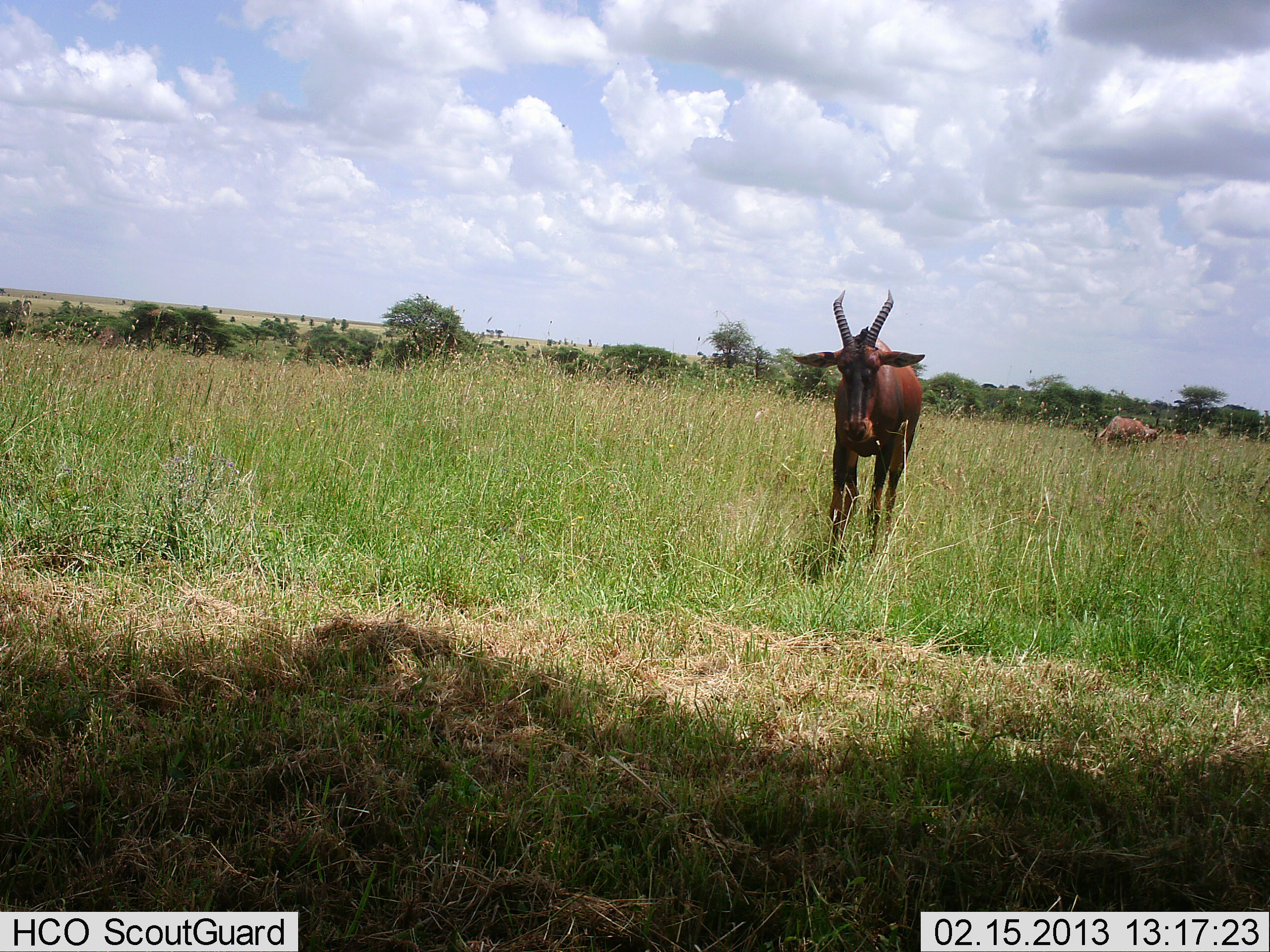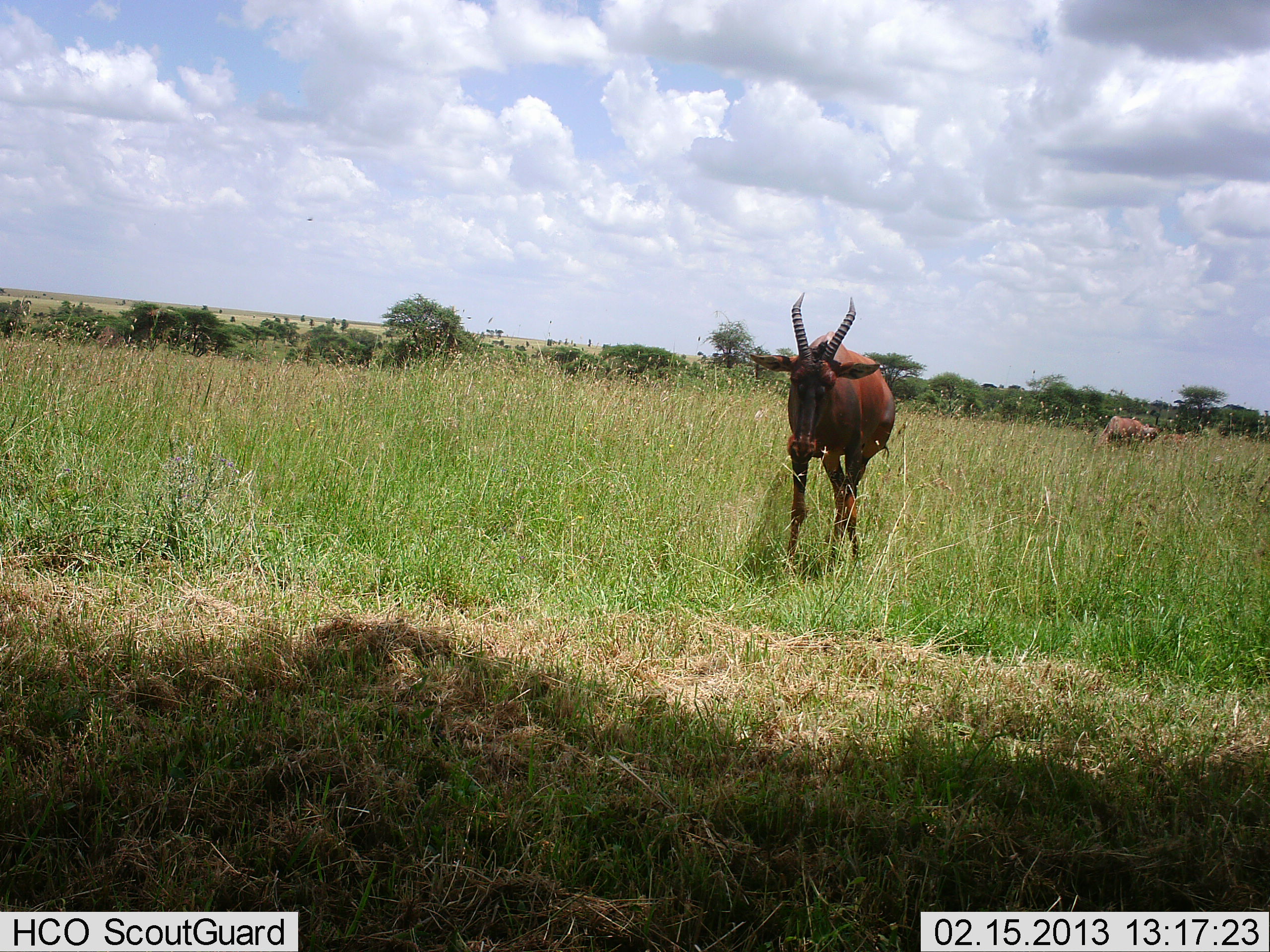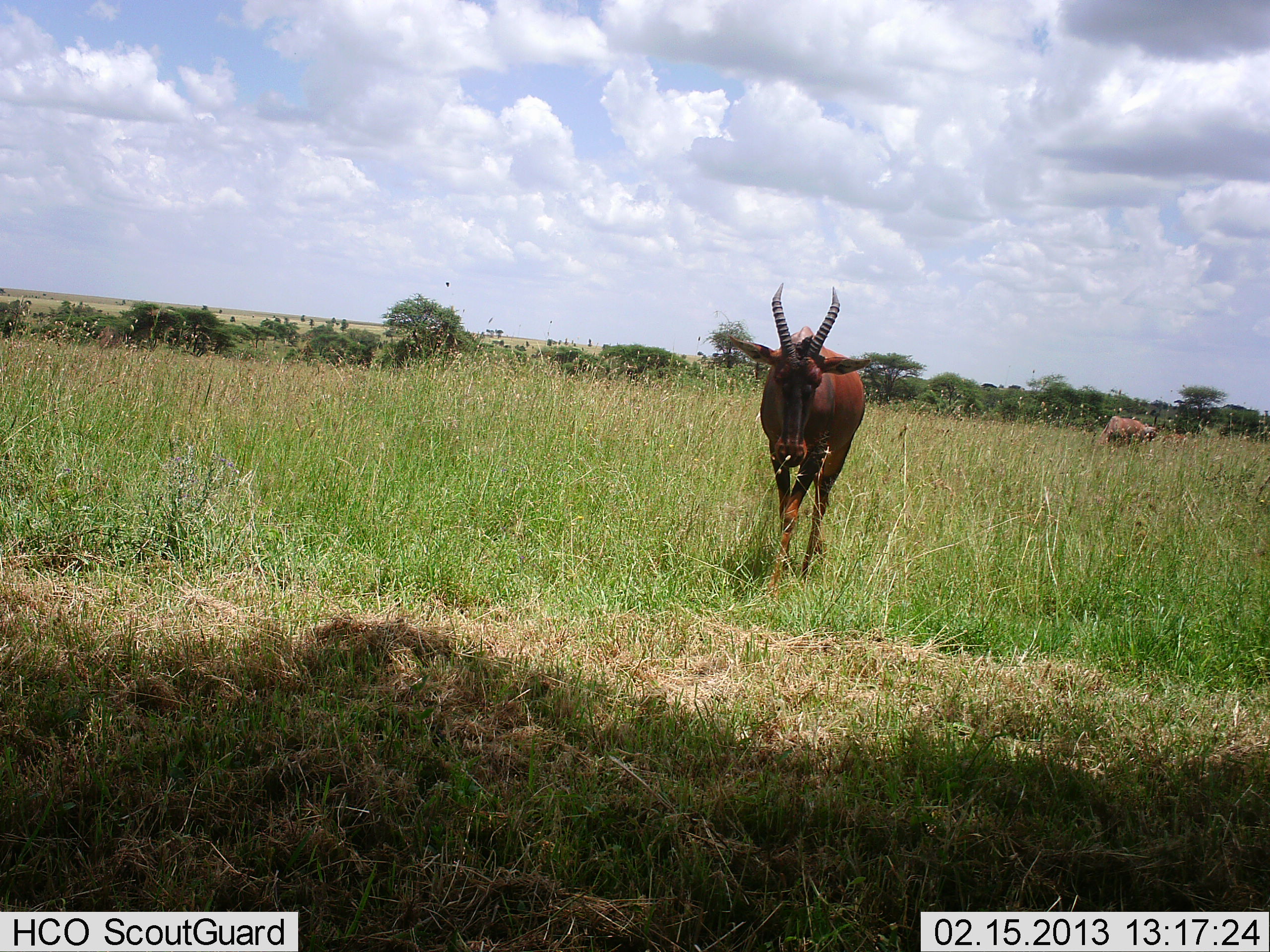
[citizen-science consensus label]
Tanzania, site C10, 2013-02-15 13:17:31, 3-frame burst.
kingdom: Animalia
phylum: Chordata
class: Mammalia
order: Artiodactyla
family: Bovidae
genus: Damaliscus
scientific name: Damaliscus lunatus jimela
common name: topi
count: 2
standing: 41%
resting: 0%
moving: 88%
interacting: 0%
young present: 0%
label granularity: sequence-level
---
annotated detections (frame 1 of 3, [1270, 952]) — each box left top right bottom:
animal: 789 290 930 576; 1099 417 1158 448; 1160 432 1190 446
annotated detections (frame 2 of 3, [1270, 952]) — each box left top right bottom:
animal: 752 288 897 568; 1098 416 1142 448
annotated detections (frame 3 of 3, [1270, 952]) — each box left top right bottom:
animal: 716 277 876 592; 1101 416 1146 446; 1138 420 1158 443